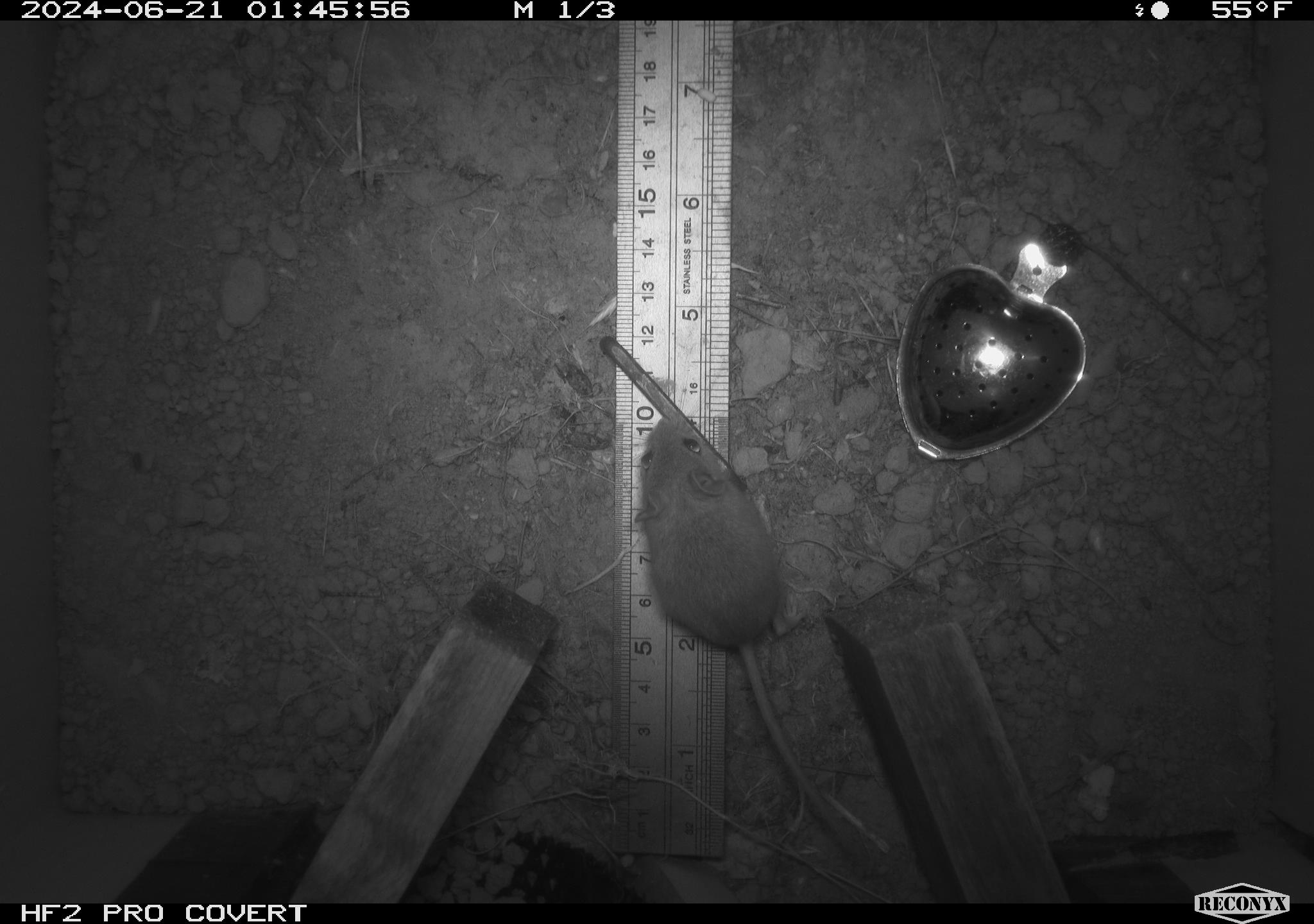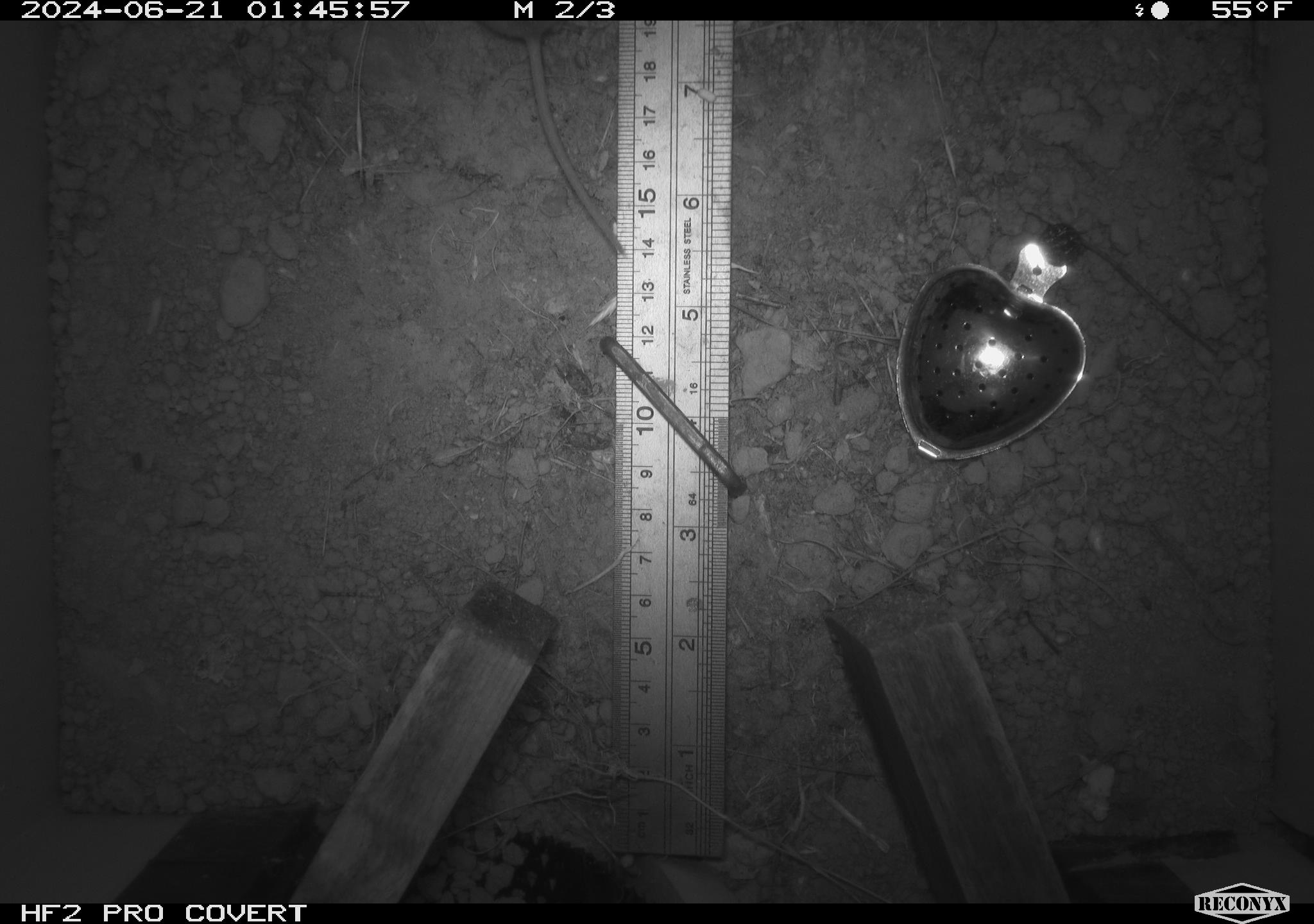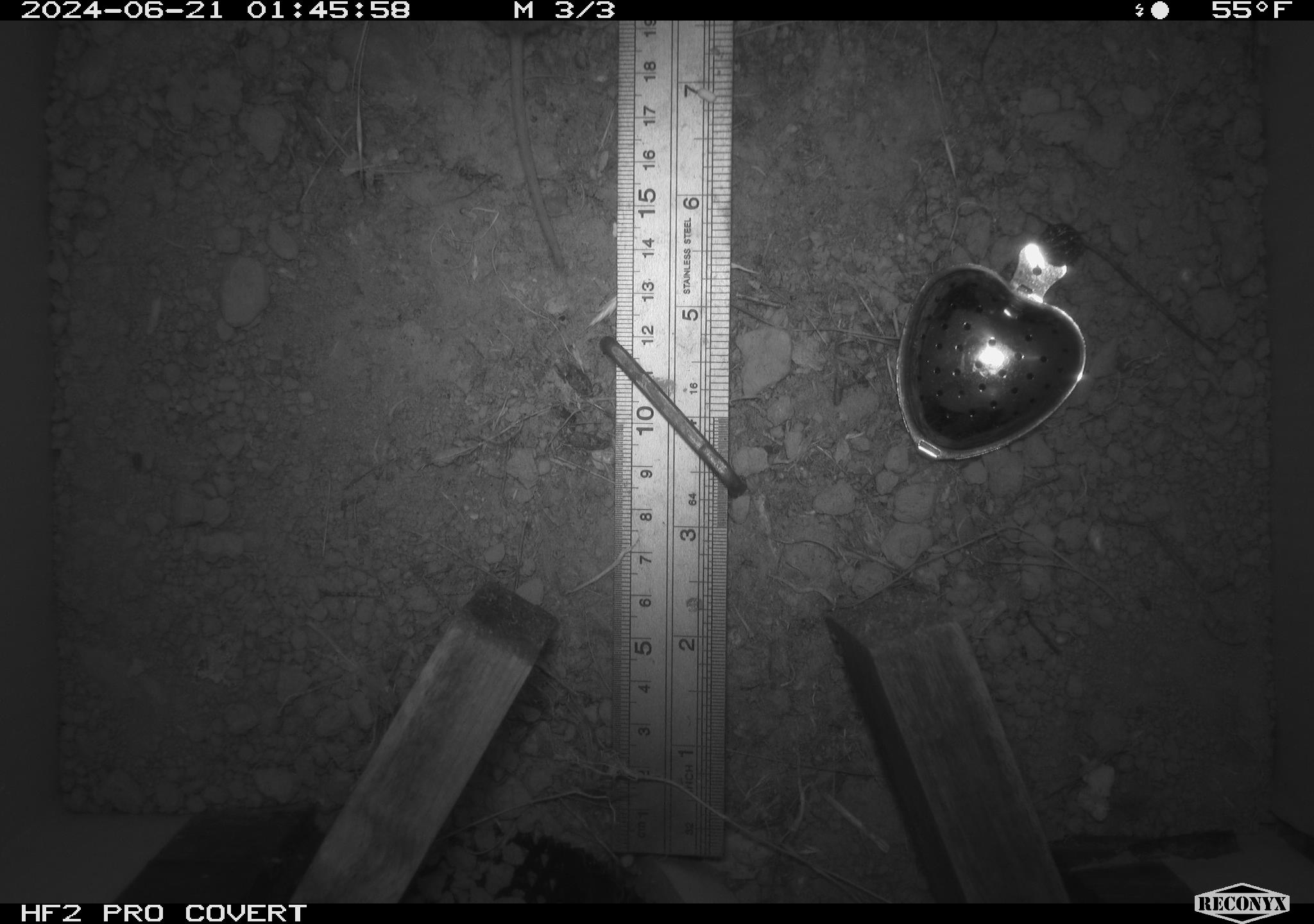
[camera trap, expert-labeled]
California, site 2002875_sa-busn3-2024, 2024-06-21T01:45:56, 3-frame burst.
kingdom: Animalia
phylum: Chordata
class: Mammalia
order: Rodentia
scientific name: Rodentia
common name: mouse species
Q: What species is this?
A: Mouse species (Rodentia).